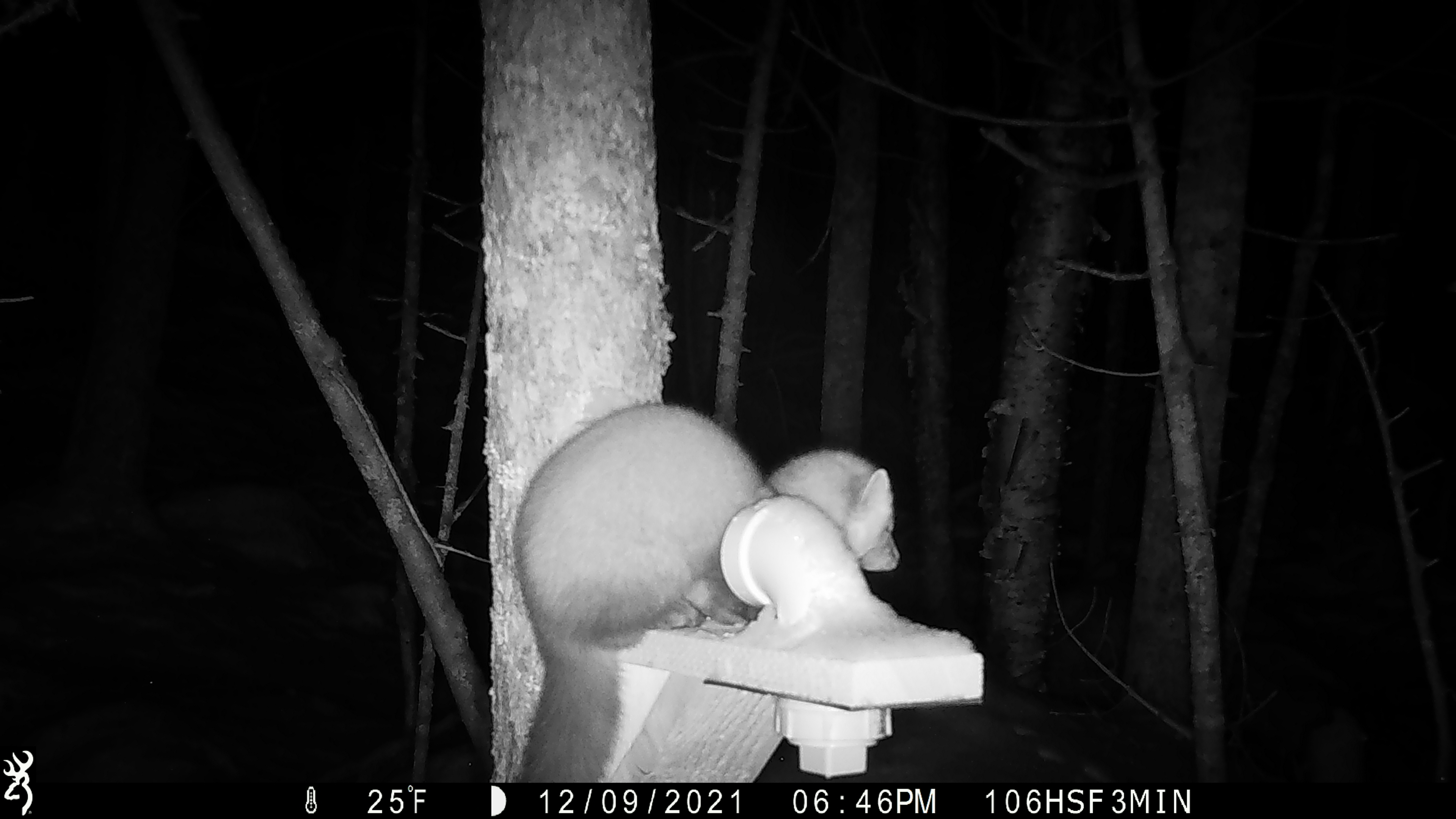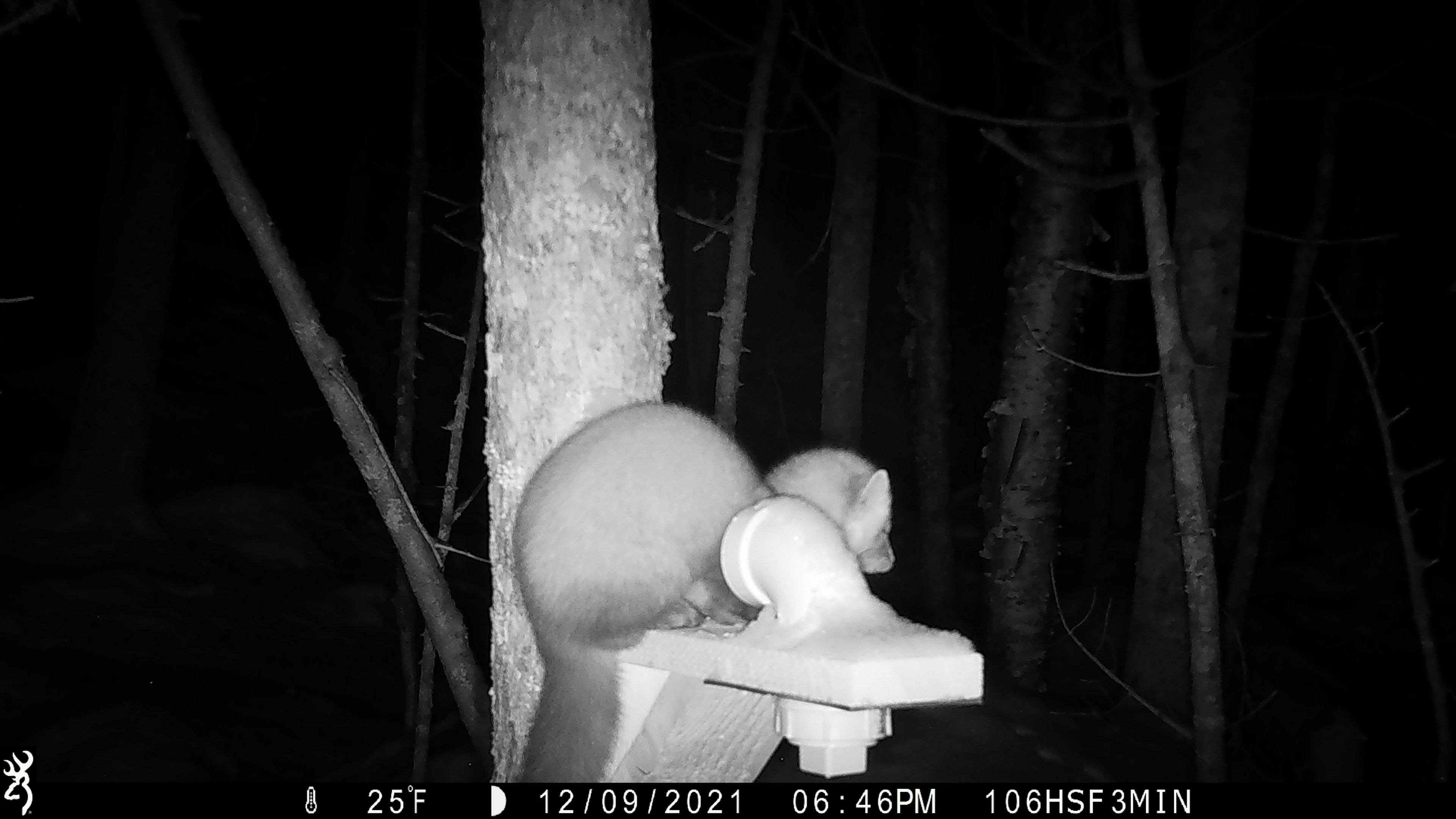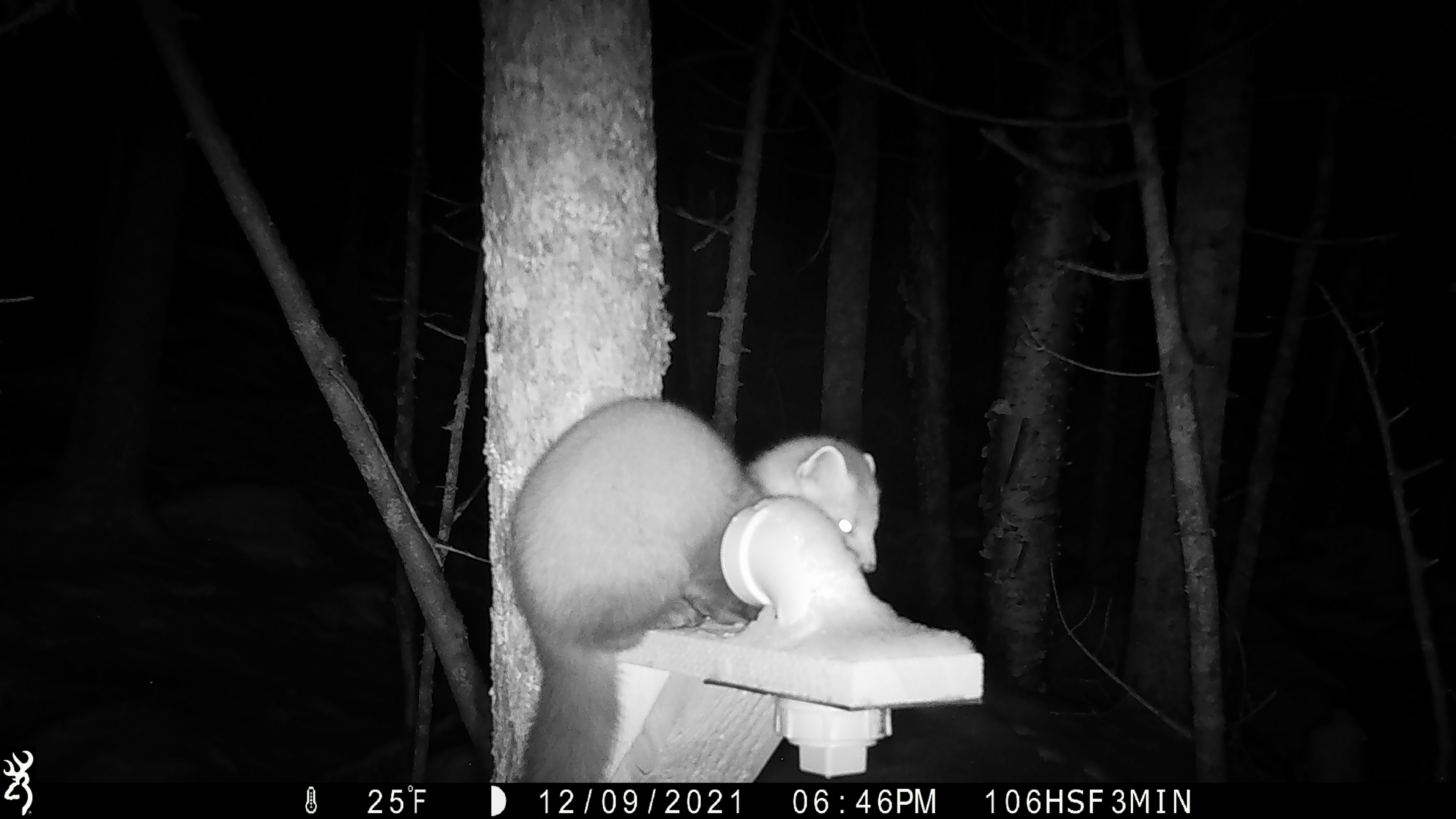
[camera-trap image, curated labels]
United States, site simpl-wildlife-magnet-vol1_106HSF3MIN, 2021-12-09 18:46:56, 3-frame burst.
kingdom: Animalia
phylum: Chordata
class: Mammalia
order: Carnivora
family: Mustelidae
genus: Martes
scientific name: Martes americana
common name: american marten